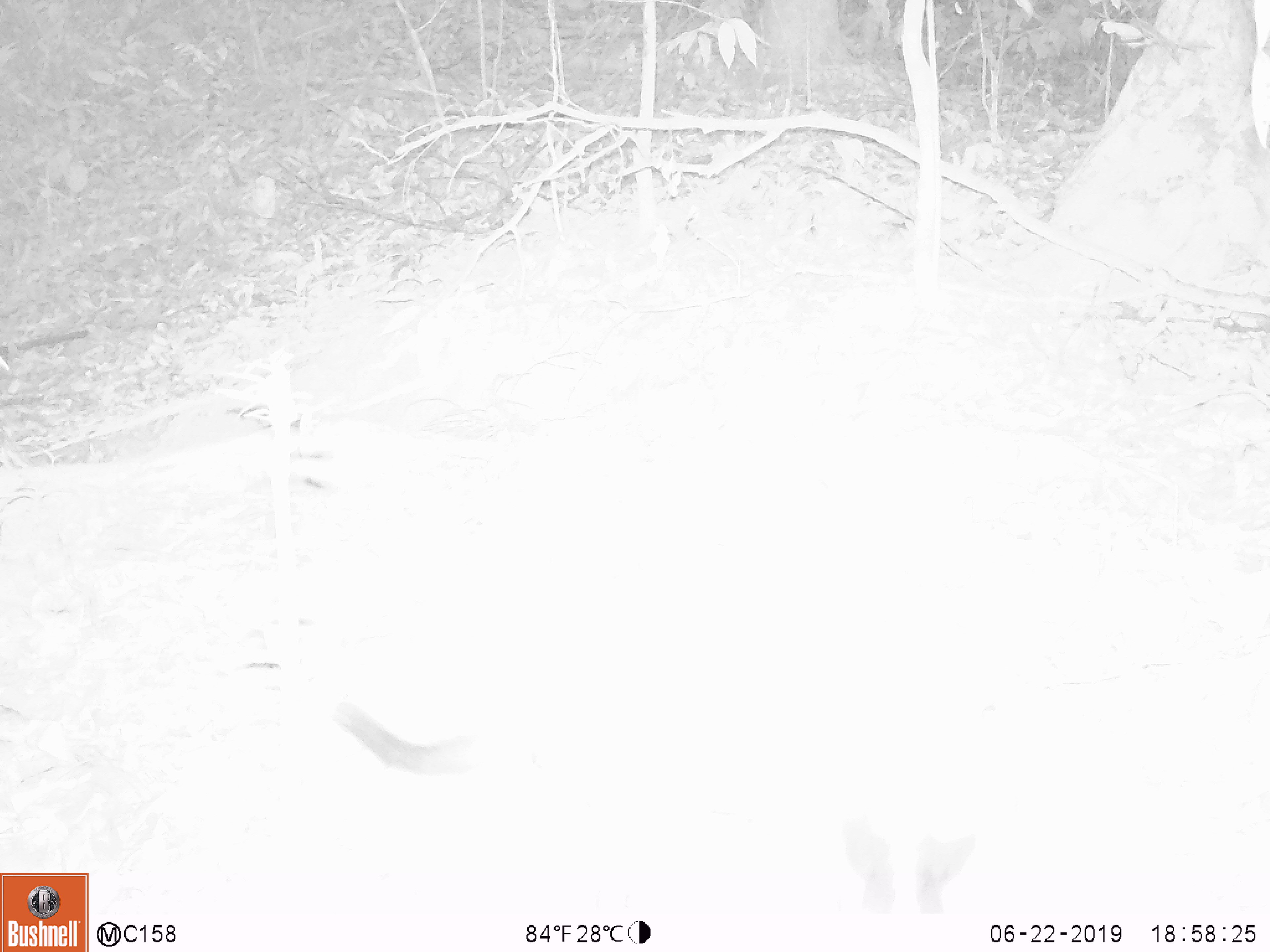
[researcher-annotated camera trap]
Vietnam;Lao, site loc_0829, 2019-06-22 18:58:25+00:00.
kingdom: Animalia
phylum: Chordata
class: Mammalia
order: Carnivora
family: Viverridae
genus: Paguma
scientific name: Paguma larvata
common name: masked palm civet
Masked palm civet (Paguma larvata). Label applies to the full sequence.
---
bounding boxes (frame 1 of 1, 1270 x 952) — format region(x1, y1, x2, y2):
masked palm civet: region(323, 700, 976, 908)